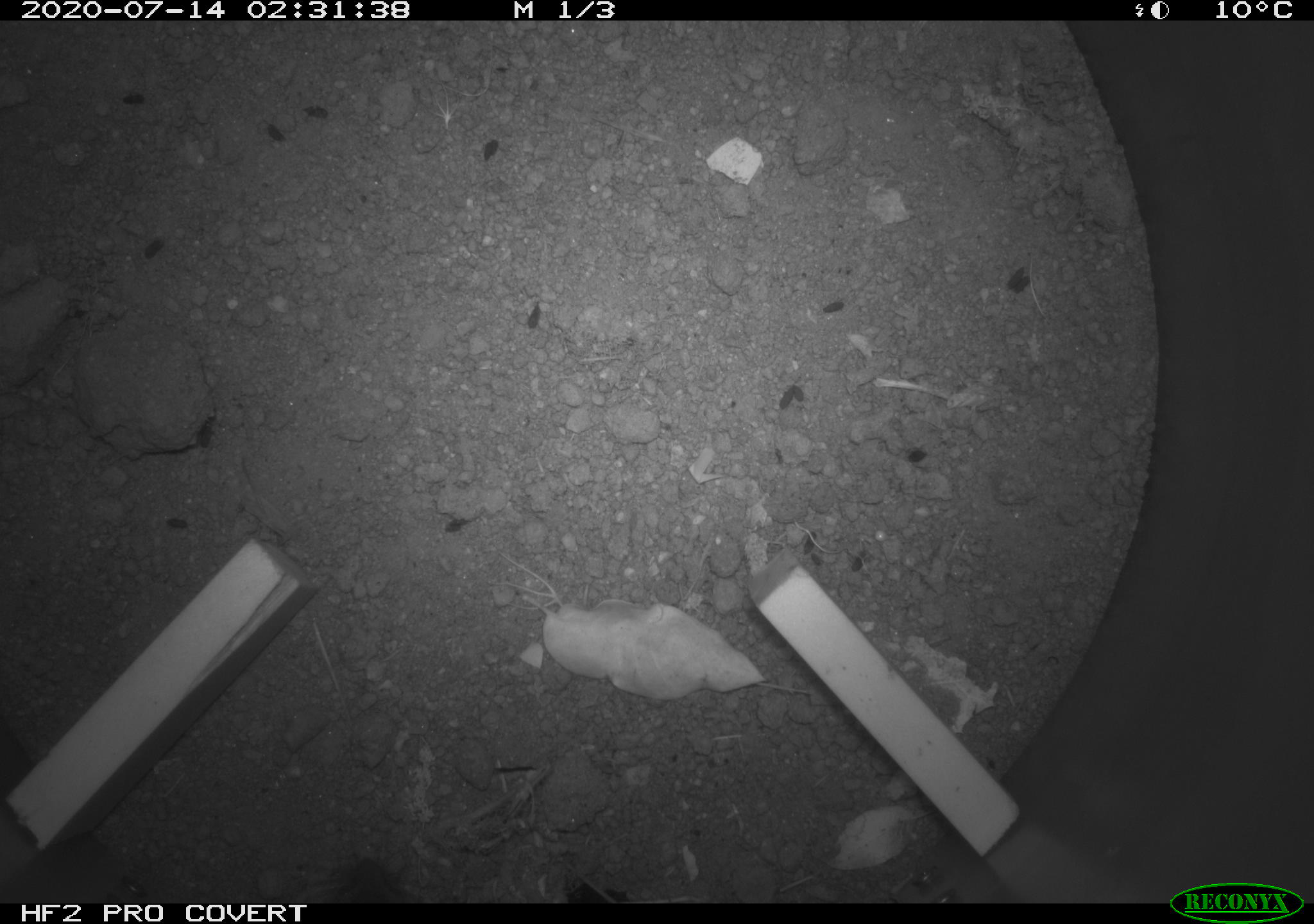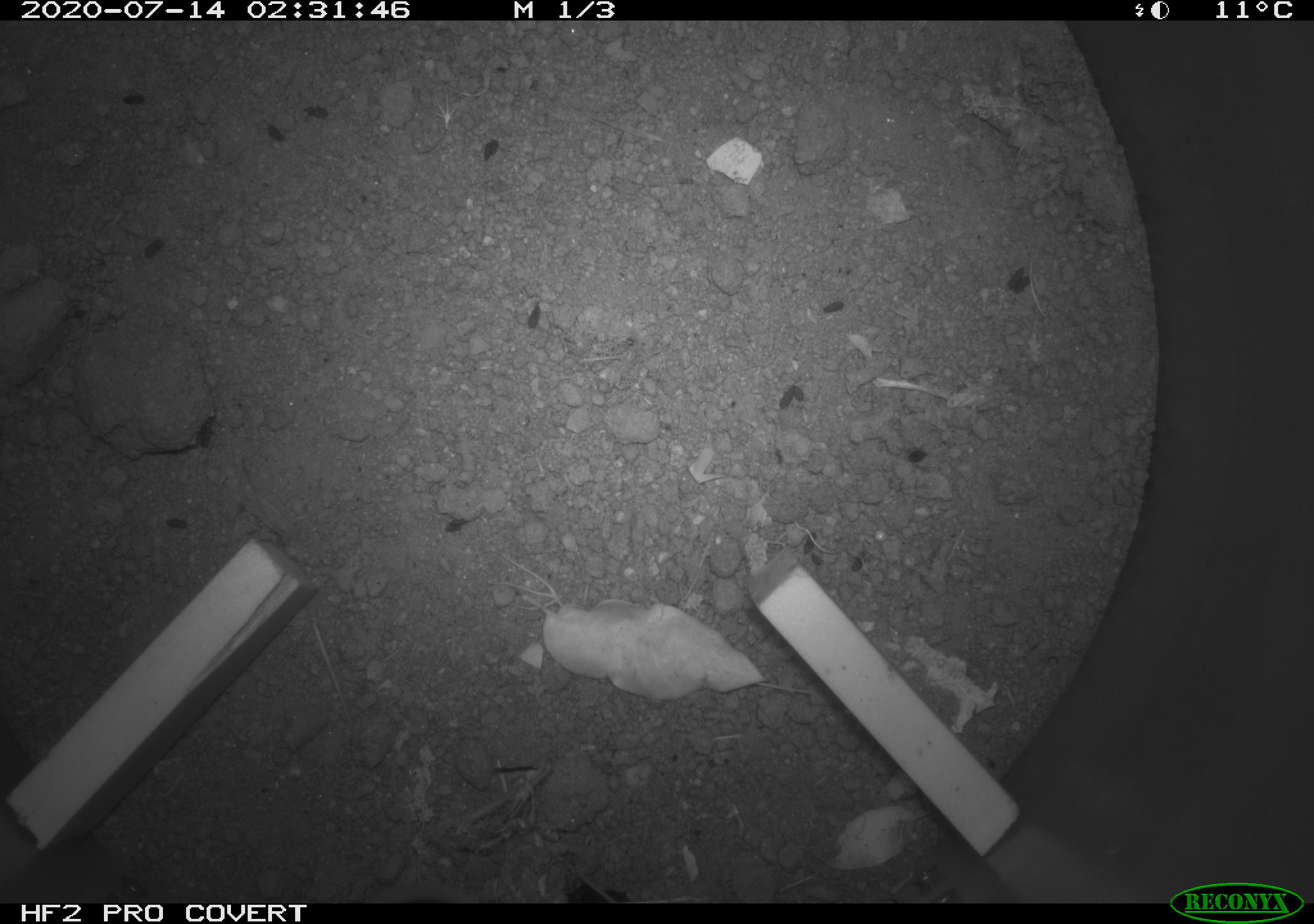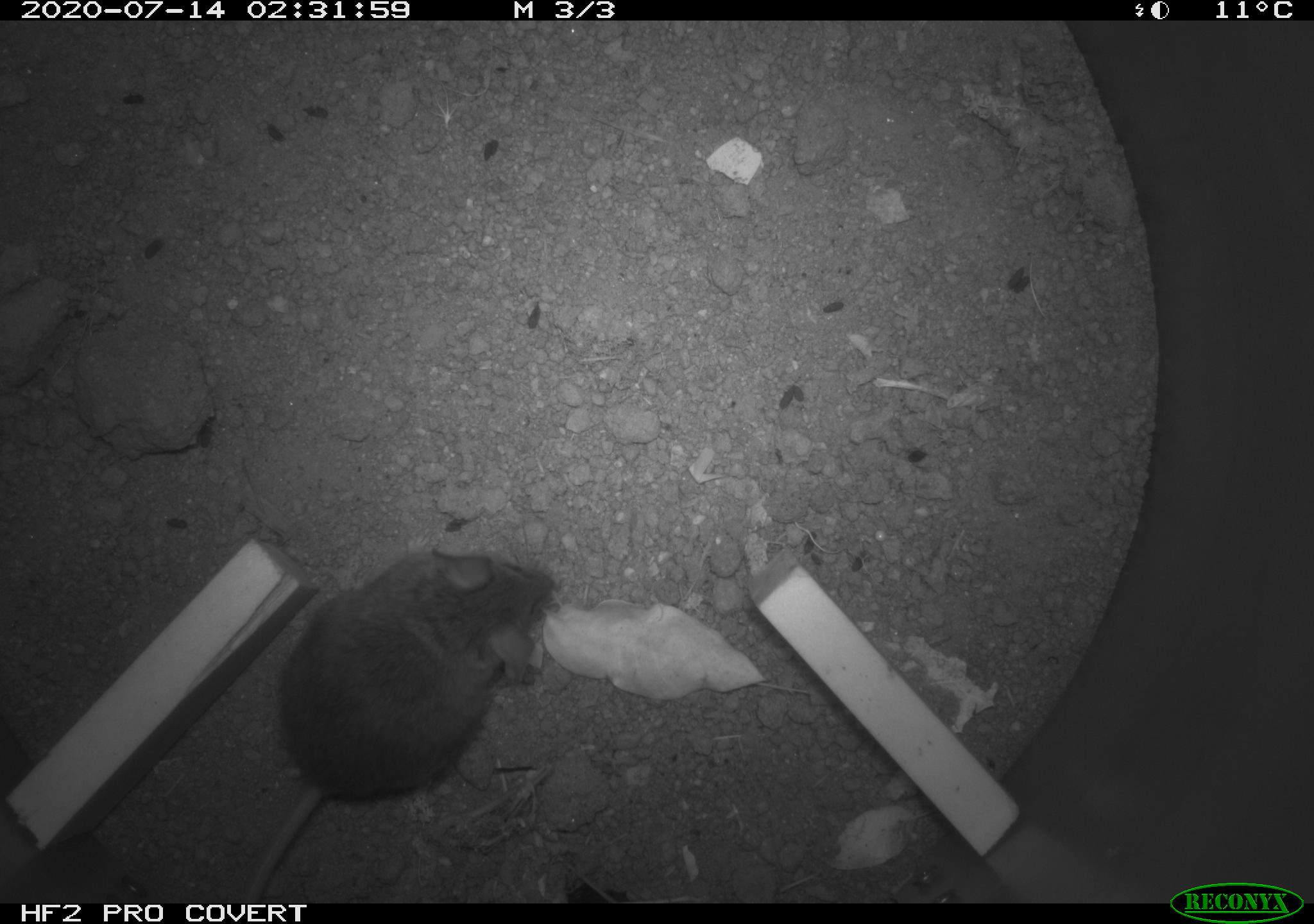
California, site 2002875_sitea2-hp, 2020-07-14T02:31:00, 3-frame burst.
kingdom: Animalia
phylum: Chordata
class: Mammalia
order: Rodentia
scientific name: Rodentia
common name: rodent